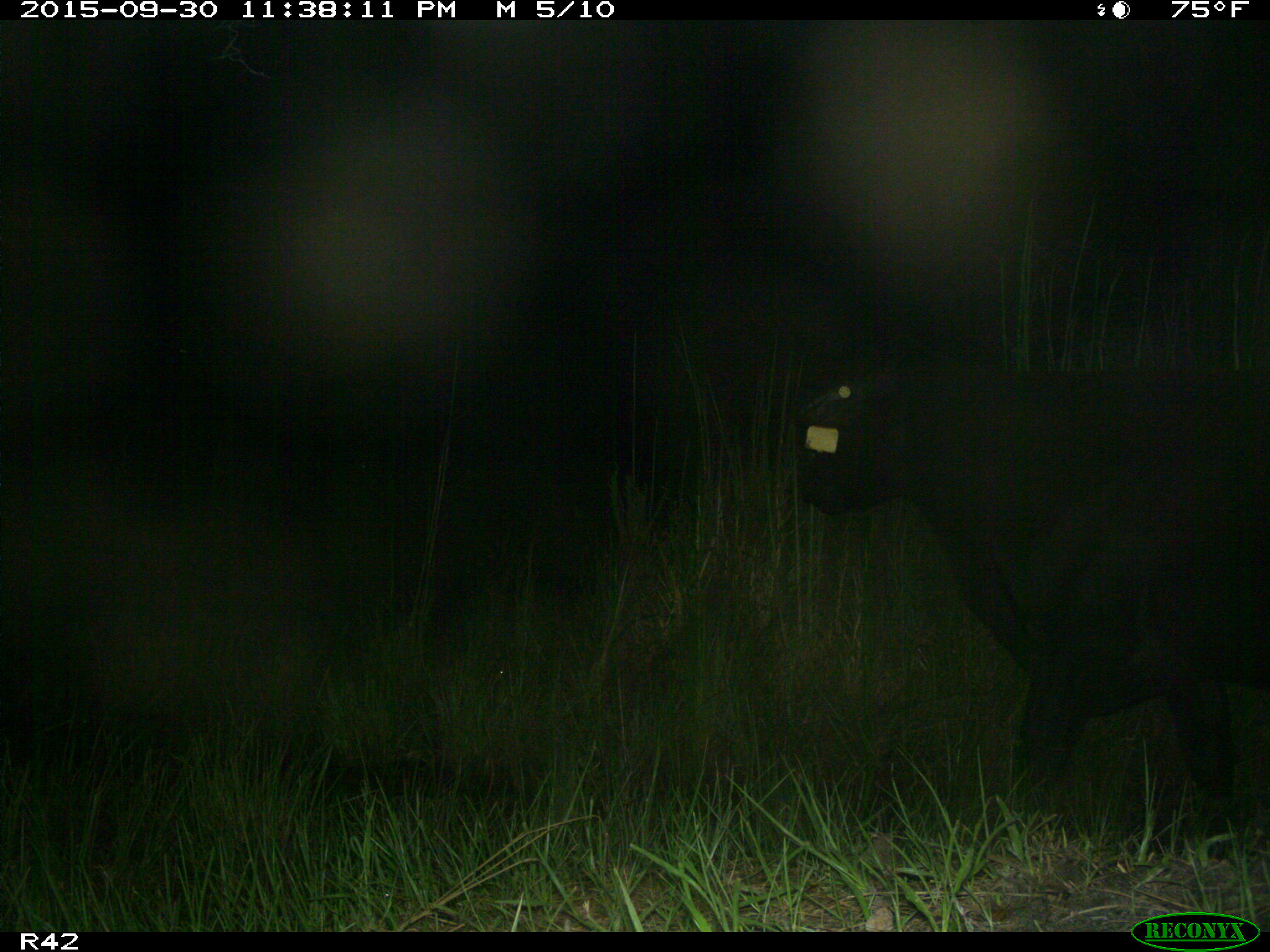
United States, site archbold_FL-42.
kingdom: Animalia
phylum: Chordata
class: Mammalia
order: Artiodactyla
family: Bovidae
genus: Bos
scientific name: Bos taurus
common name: domestic cow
Bos taurus (domestic cow).